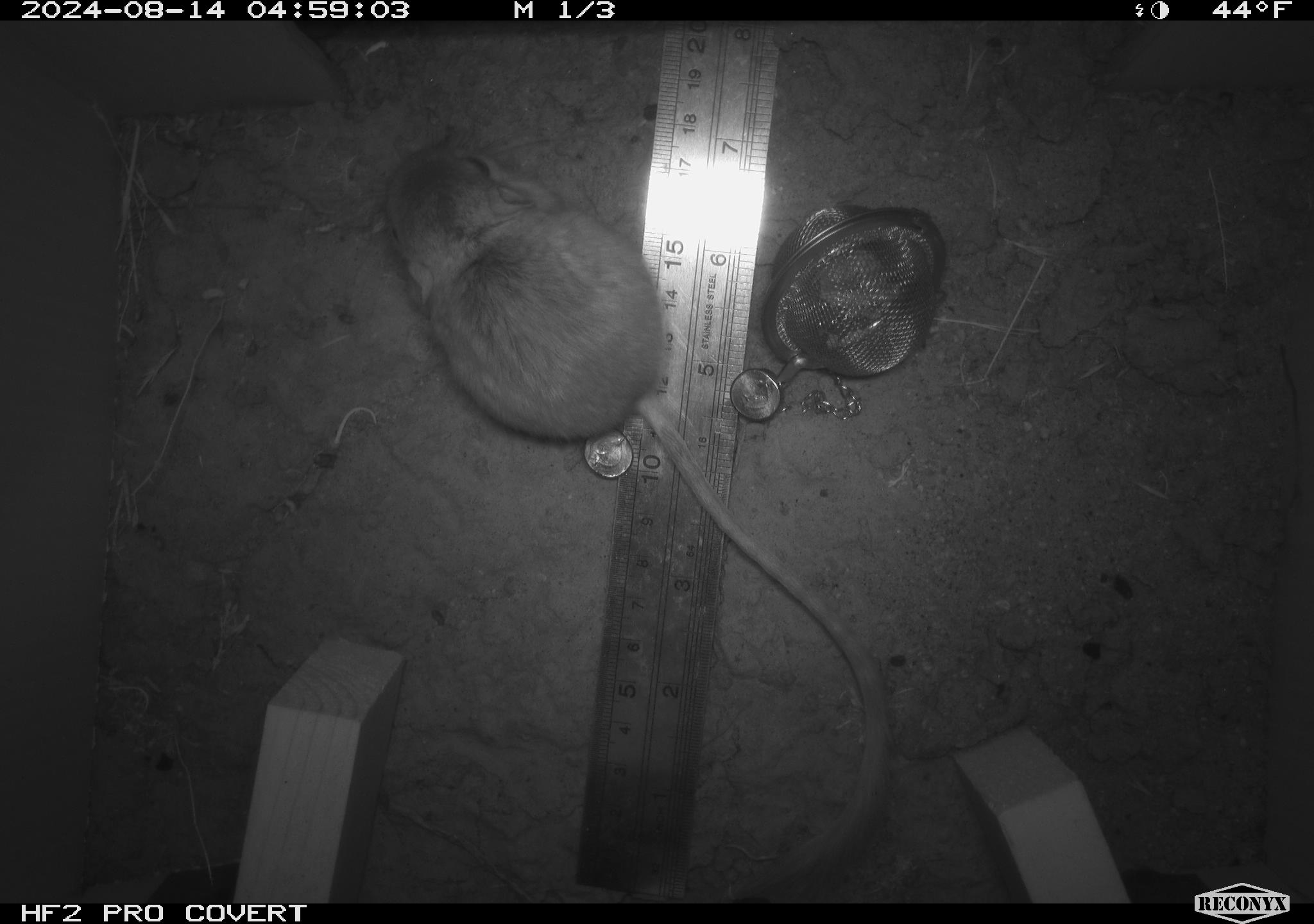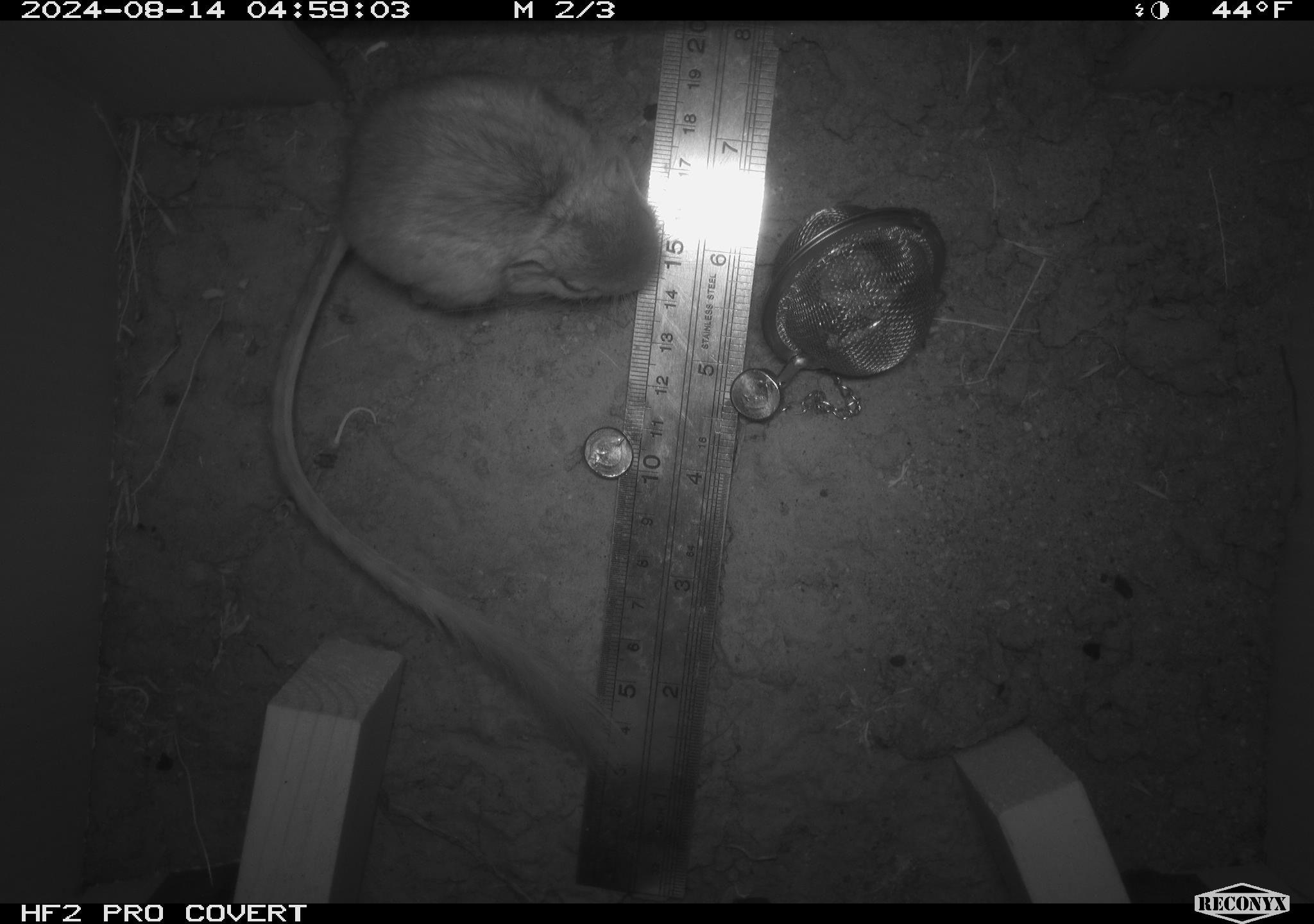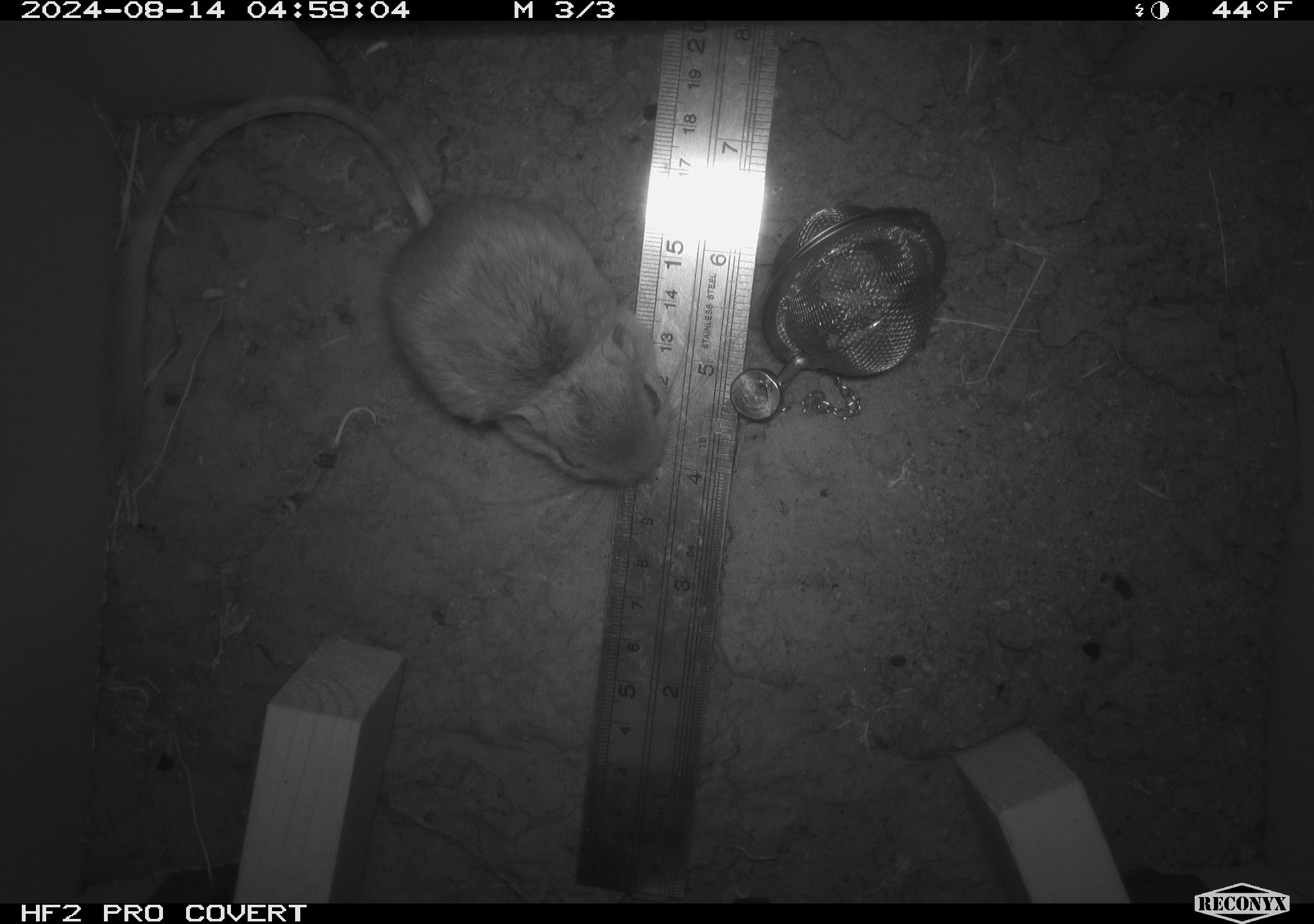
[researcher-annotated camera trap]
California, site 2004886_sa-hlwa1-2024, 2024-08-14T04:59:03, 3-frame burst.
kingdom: Animalia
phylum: Chordata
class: Mammalia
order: Rodentia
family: Heteromyidae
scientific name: Heteromyidae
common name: kangaroo rats and pocket mice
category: heteromyidae family